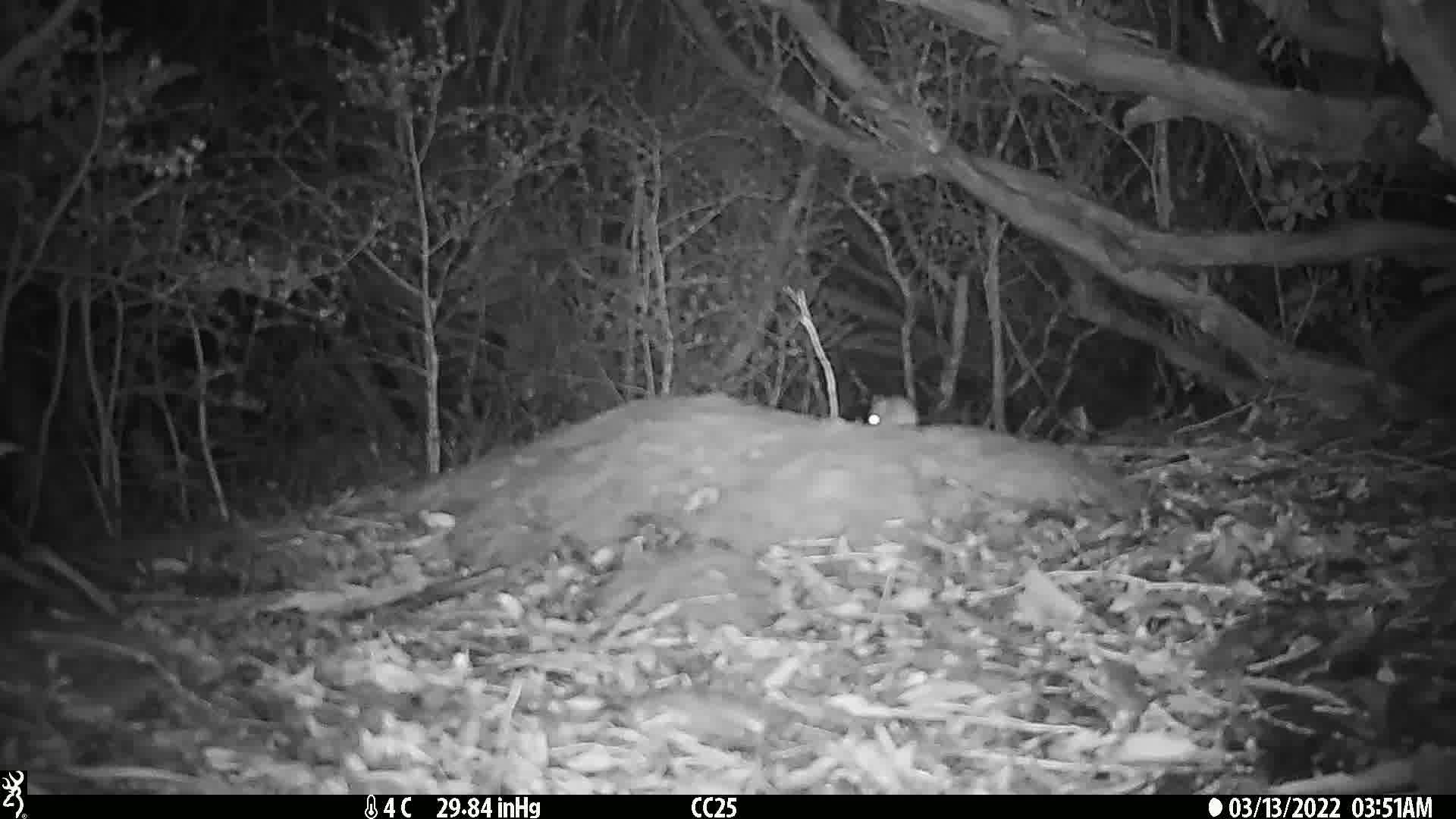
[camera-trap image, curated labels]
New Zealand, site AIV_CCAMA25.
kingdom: Animalia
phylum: Chordata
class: Mammalia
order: Rodentia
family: Muridae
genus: Mus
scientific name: Mus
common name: mouse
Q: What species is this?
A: Mouse (Mus).